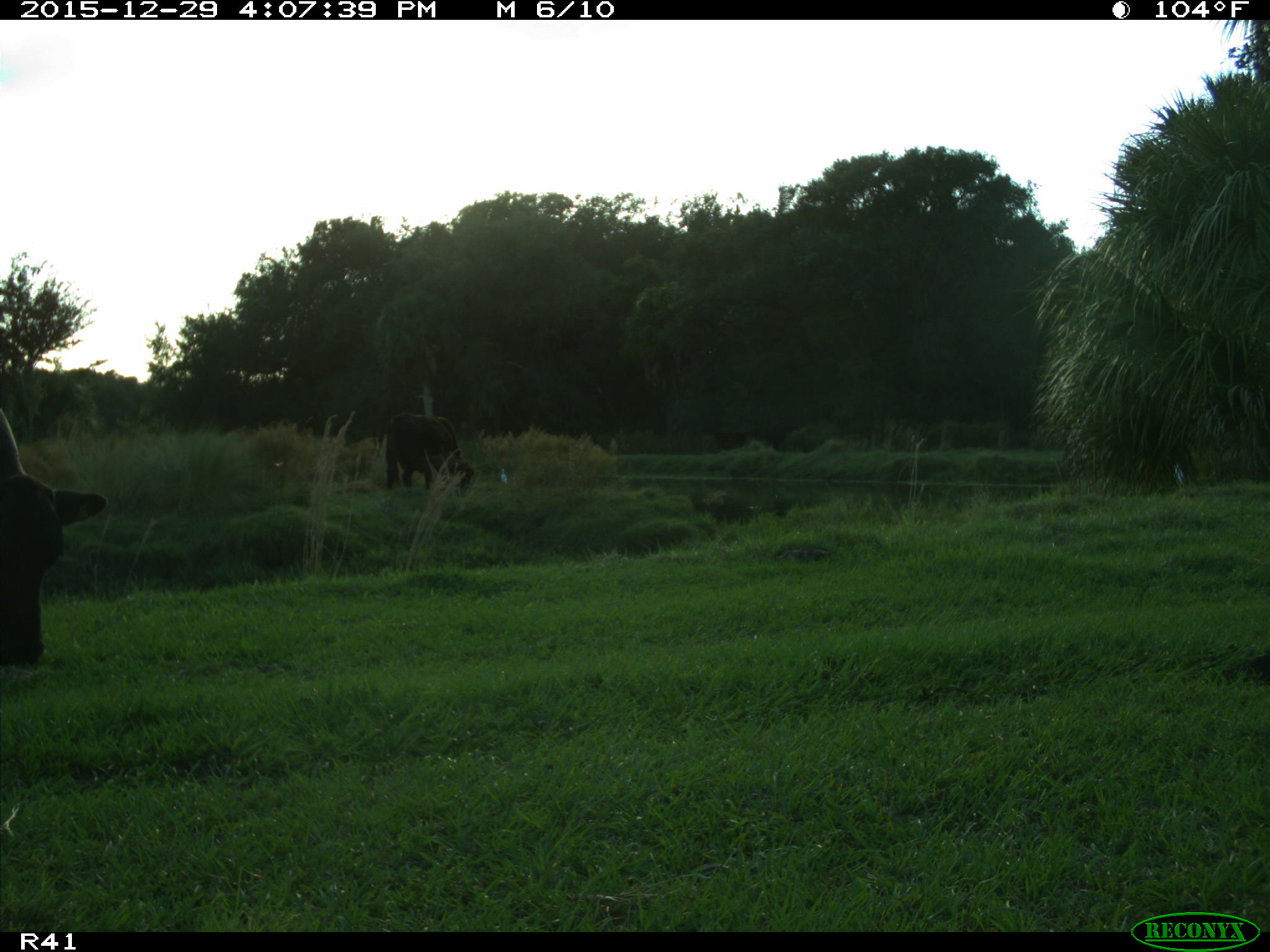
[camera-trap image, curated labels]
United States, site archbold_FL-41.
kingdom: Animalia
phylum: Chordata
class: Mammalia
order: Artiodactyla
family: Bovidae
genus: Bos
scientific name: Bos taurus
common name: domestic cow